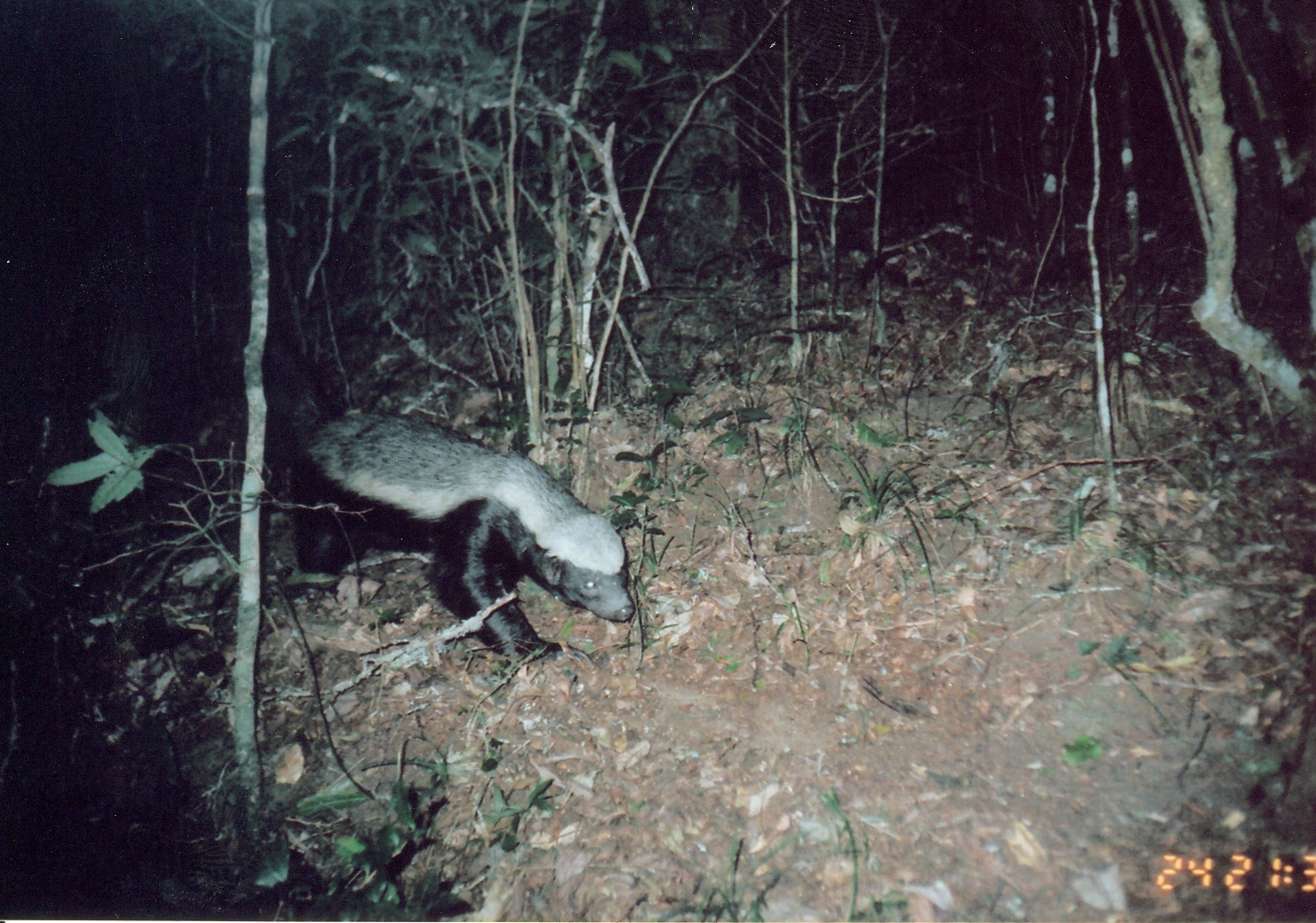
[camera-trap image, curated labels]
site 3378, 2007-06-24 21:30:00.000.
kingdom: Animalia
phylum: Chordata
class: Mammalia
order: Carnivora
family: Mustelidae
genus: Mellivora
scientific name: Mellivora capensis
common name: honey badger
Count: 1.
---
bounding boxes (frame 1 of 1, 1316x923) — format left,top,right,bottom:
mellivora capensis: 260,326,634,671